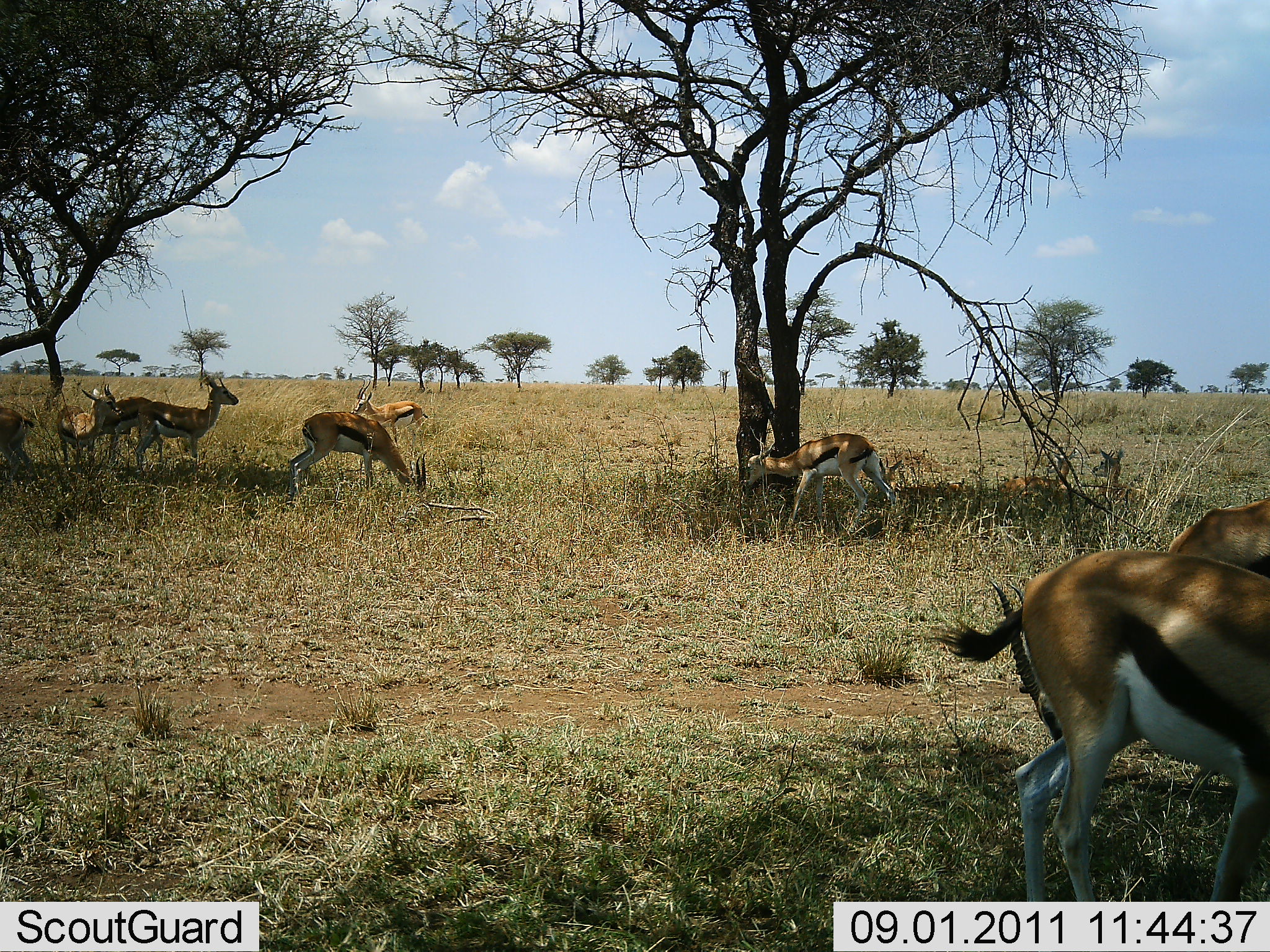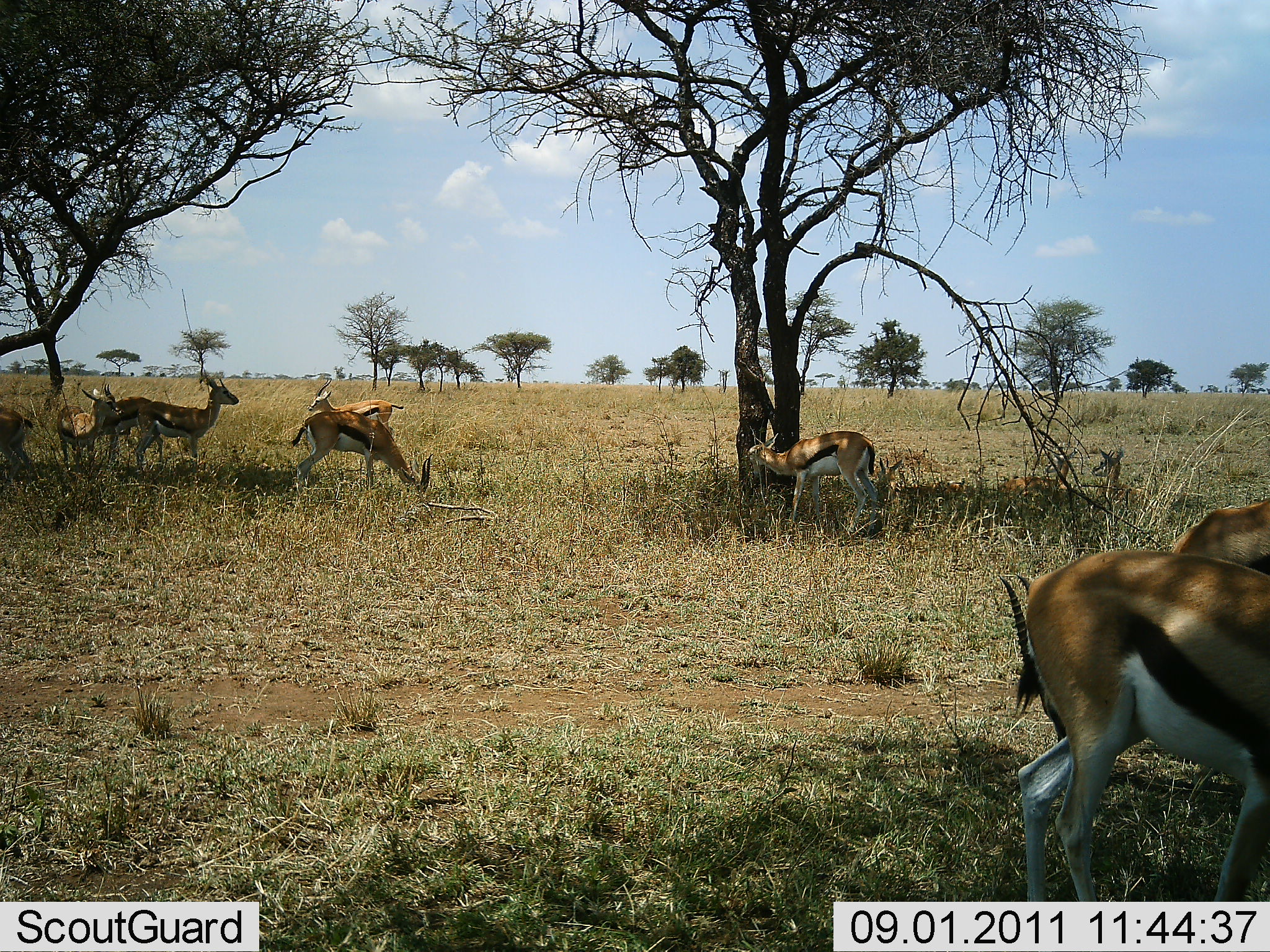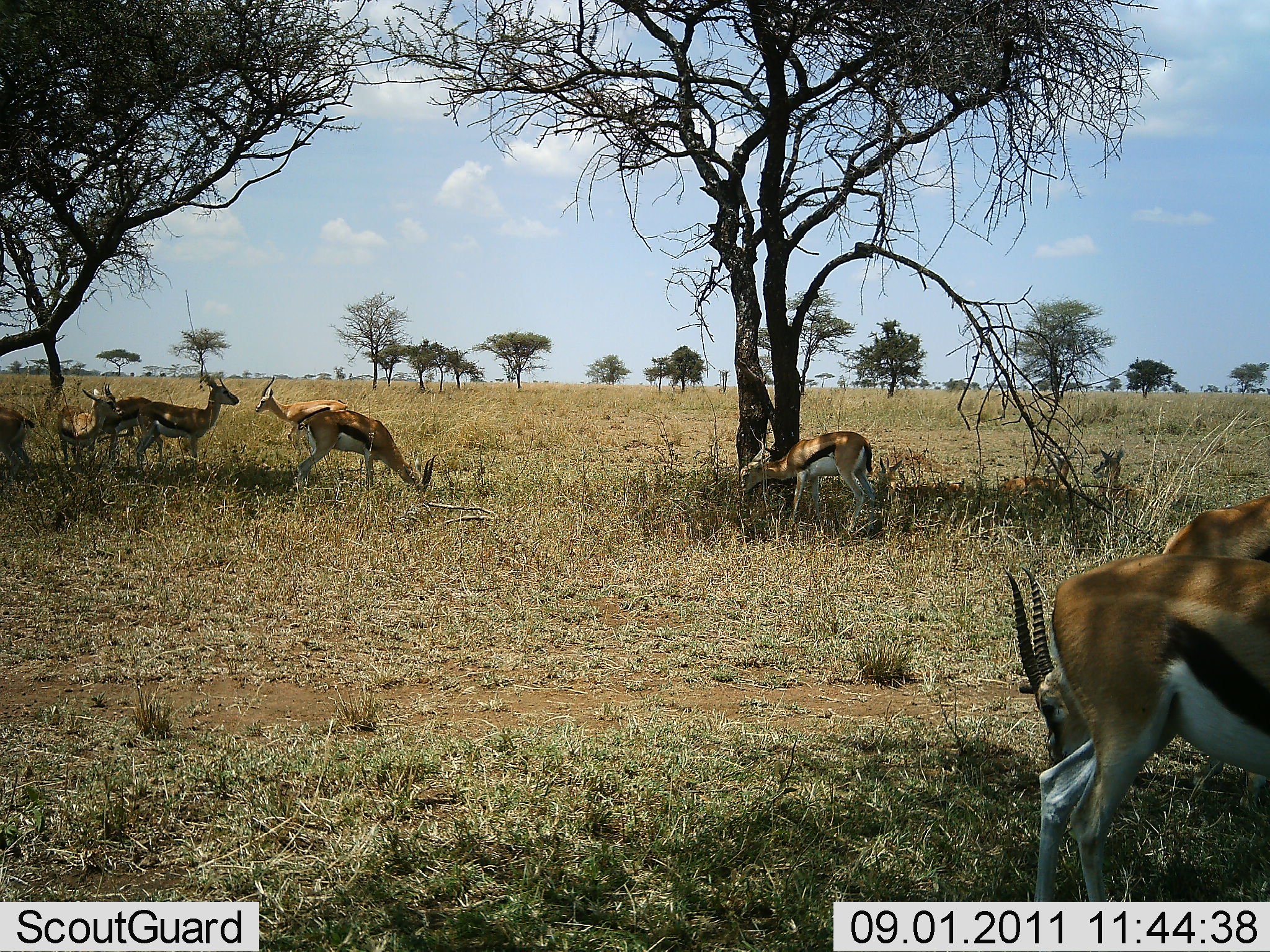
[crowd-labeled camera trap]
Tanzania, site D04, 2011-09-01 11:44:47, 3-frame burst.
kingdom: Animalia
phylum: Chordata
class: Mammalia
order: Artiodactyla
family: Bovidae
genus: Eudorcas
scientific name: Eudorcas thomsonii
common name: thomson's gazelle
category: gazellethomsons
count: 8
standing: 58%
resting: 25%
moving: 42%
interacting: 8%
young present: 25%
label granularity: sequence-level